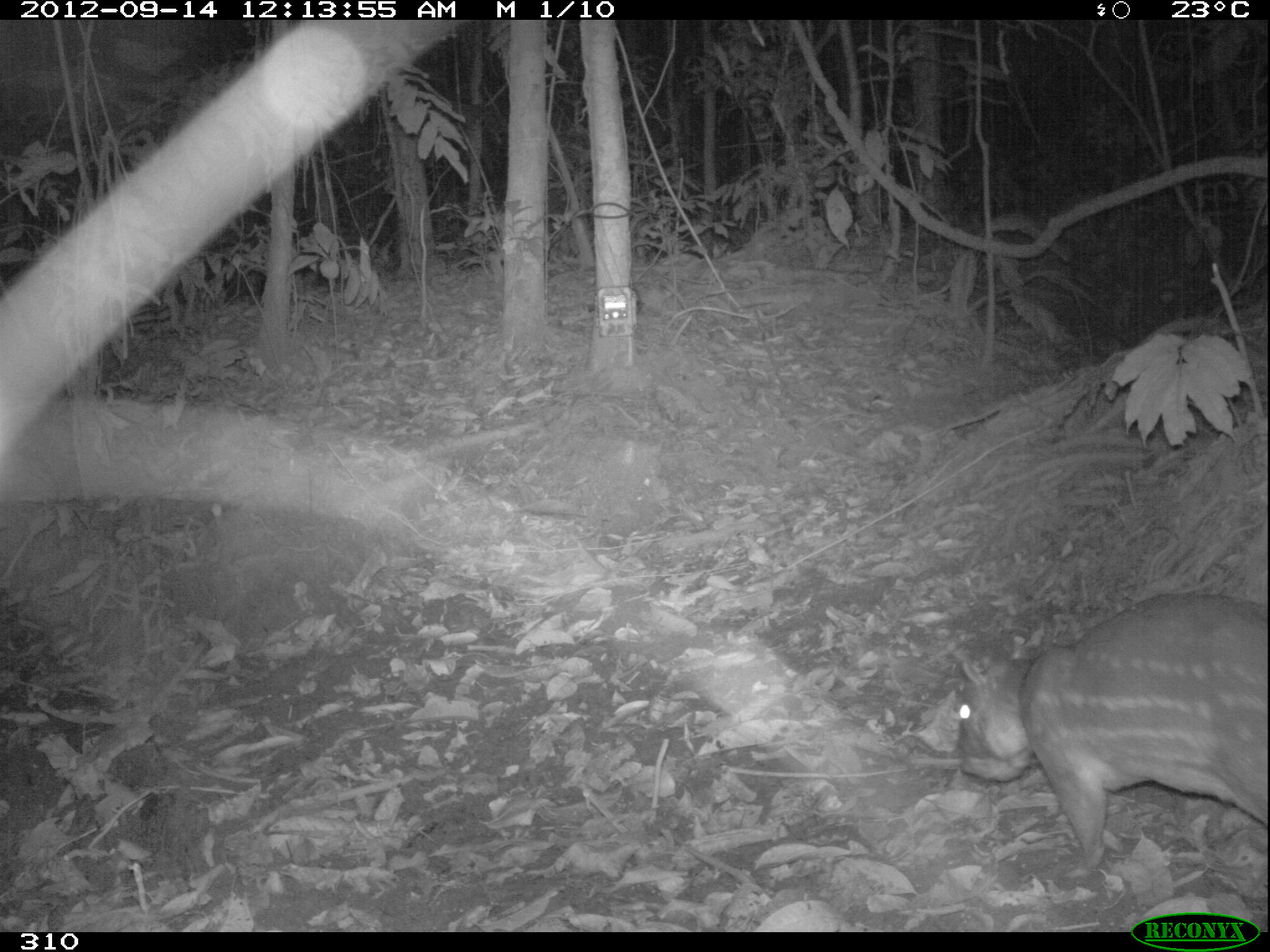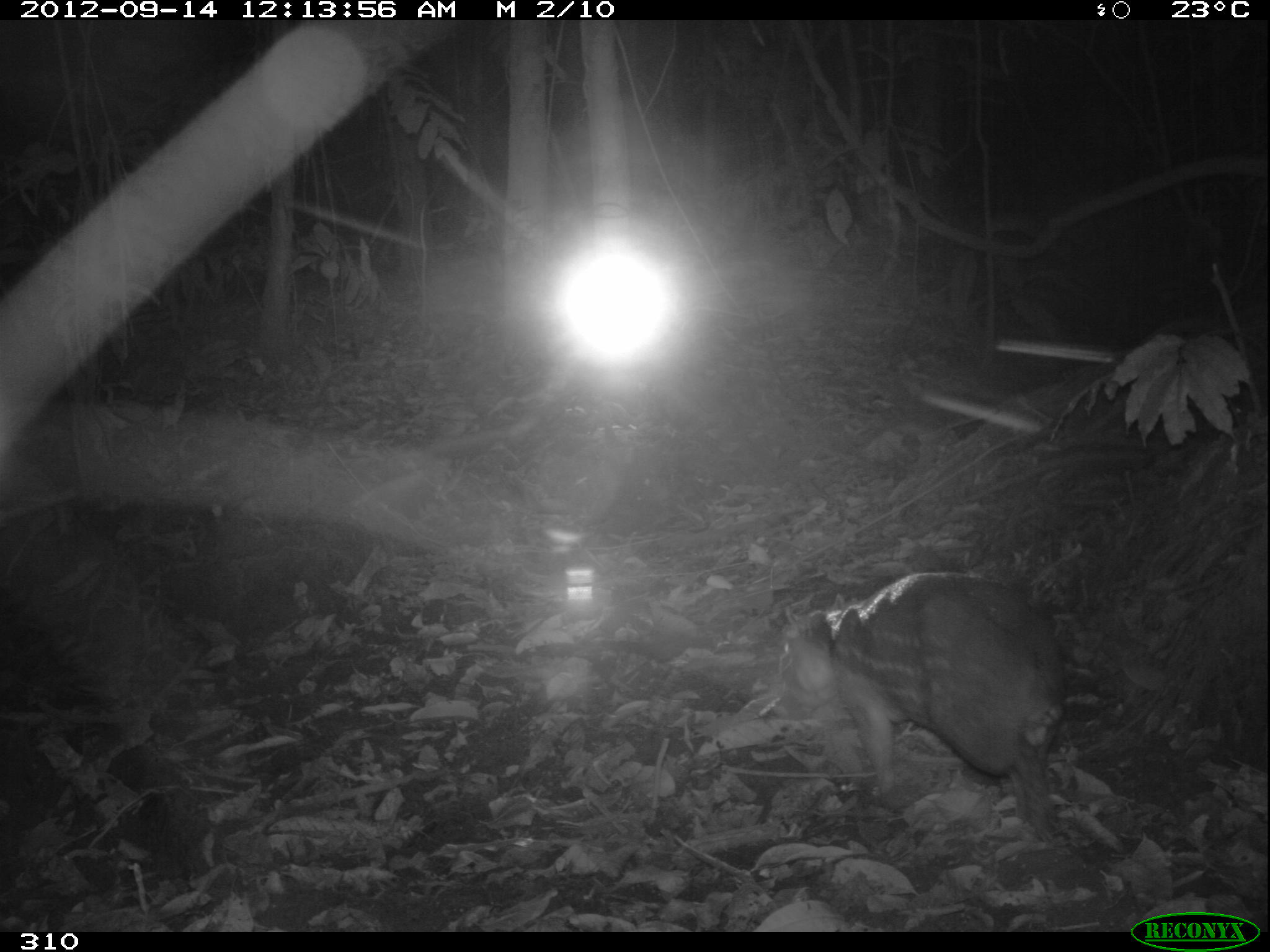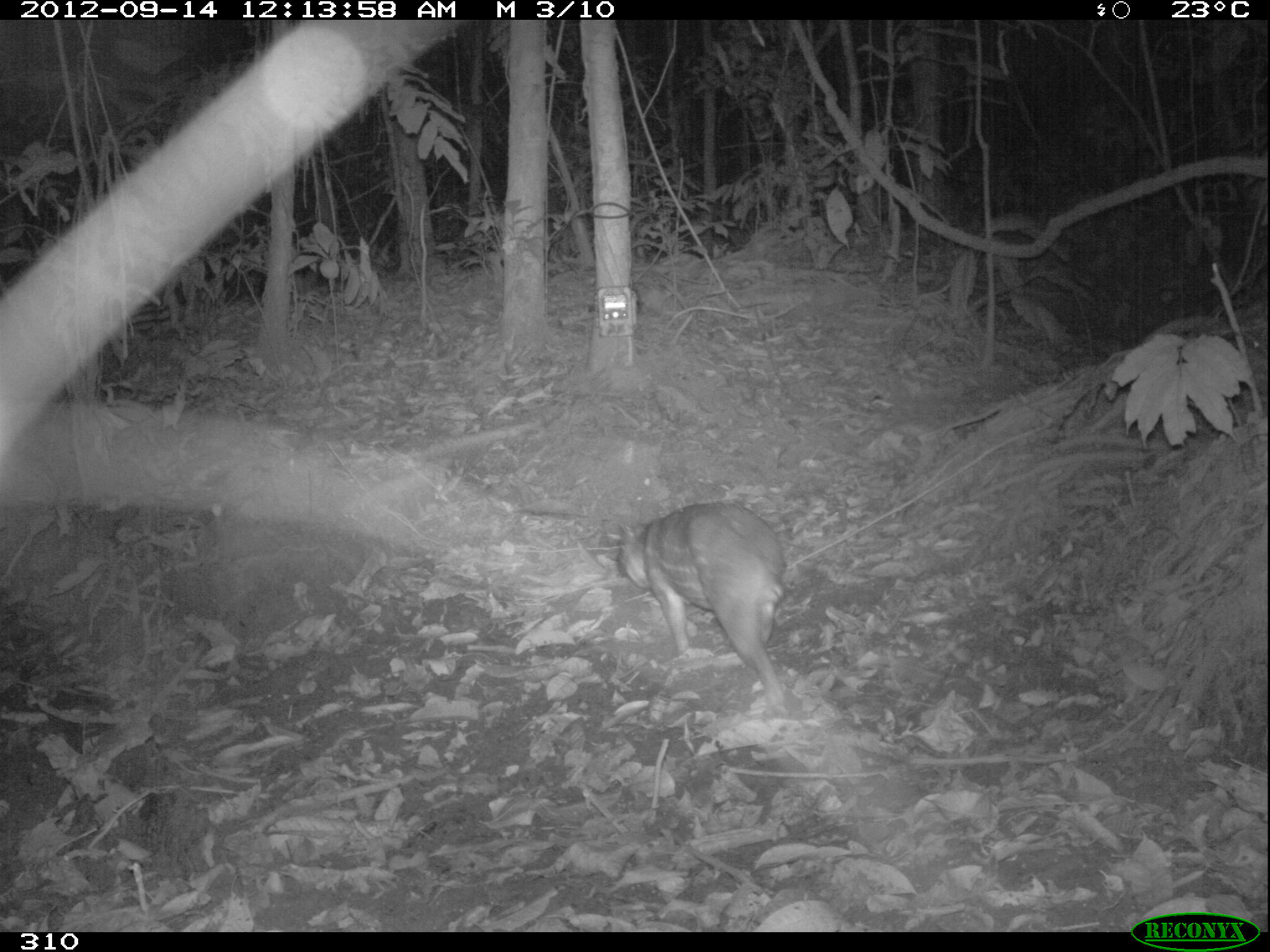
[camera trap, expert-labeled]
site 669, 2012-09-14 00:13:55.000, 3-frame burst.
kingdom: Animalia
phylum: Chordata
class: Mammalia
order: Rodentia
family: Cuniculidae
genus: Cuniculus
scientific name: Cuniculus paca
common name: spotted paca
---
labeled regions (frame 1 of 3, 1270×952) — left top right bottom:
cuniculus paca: 956 590 1266 863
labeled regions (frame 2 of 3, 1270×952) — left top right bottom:
cuniculus paca: 781 572 1067 835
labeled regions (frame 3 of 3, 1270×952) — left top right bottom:
cuniculus paca: 616 500 786 713